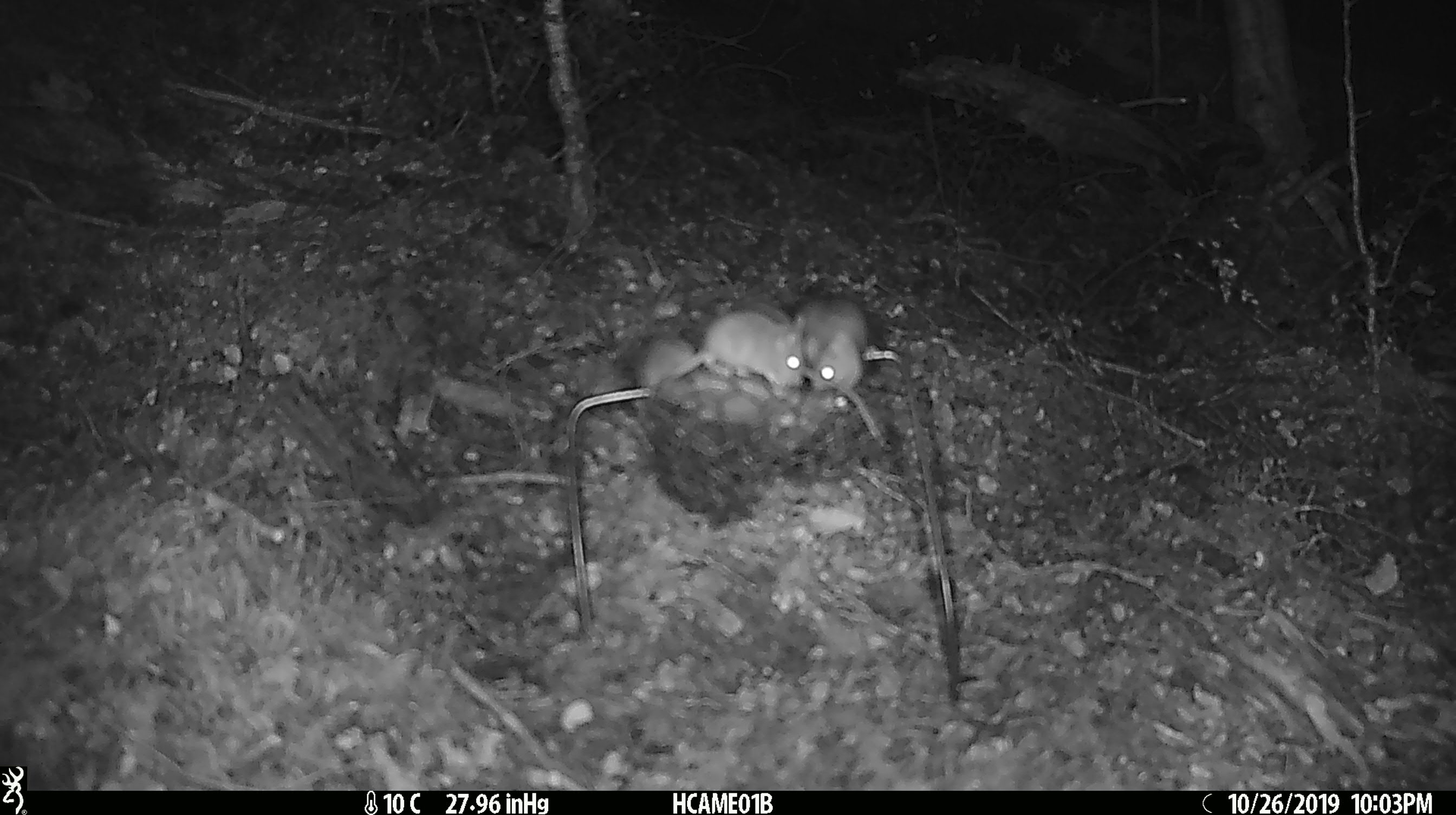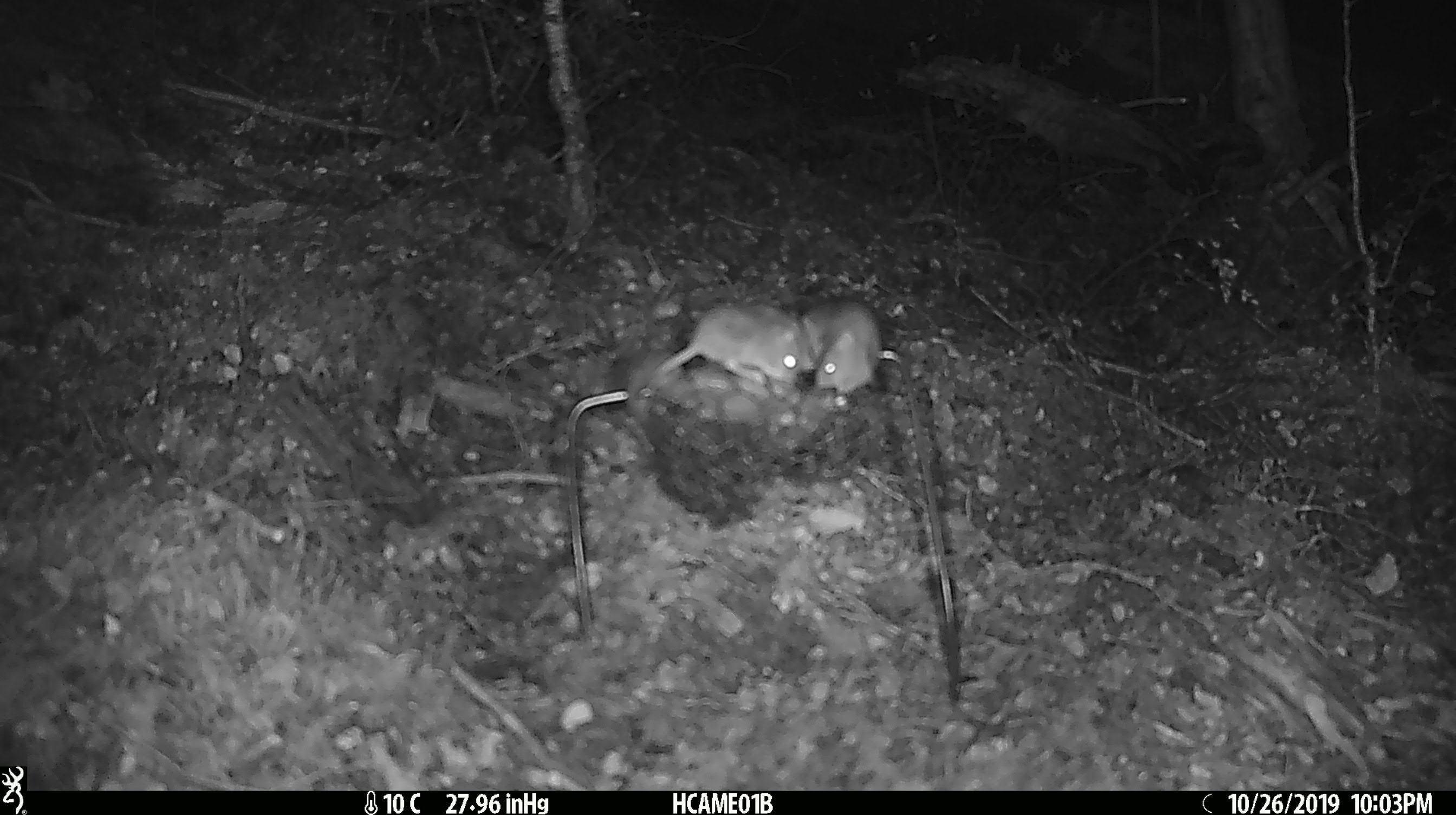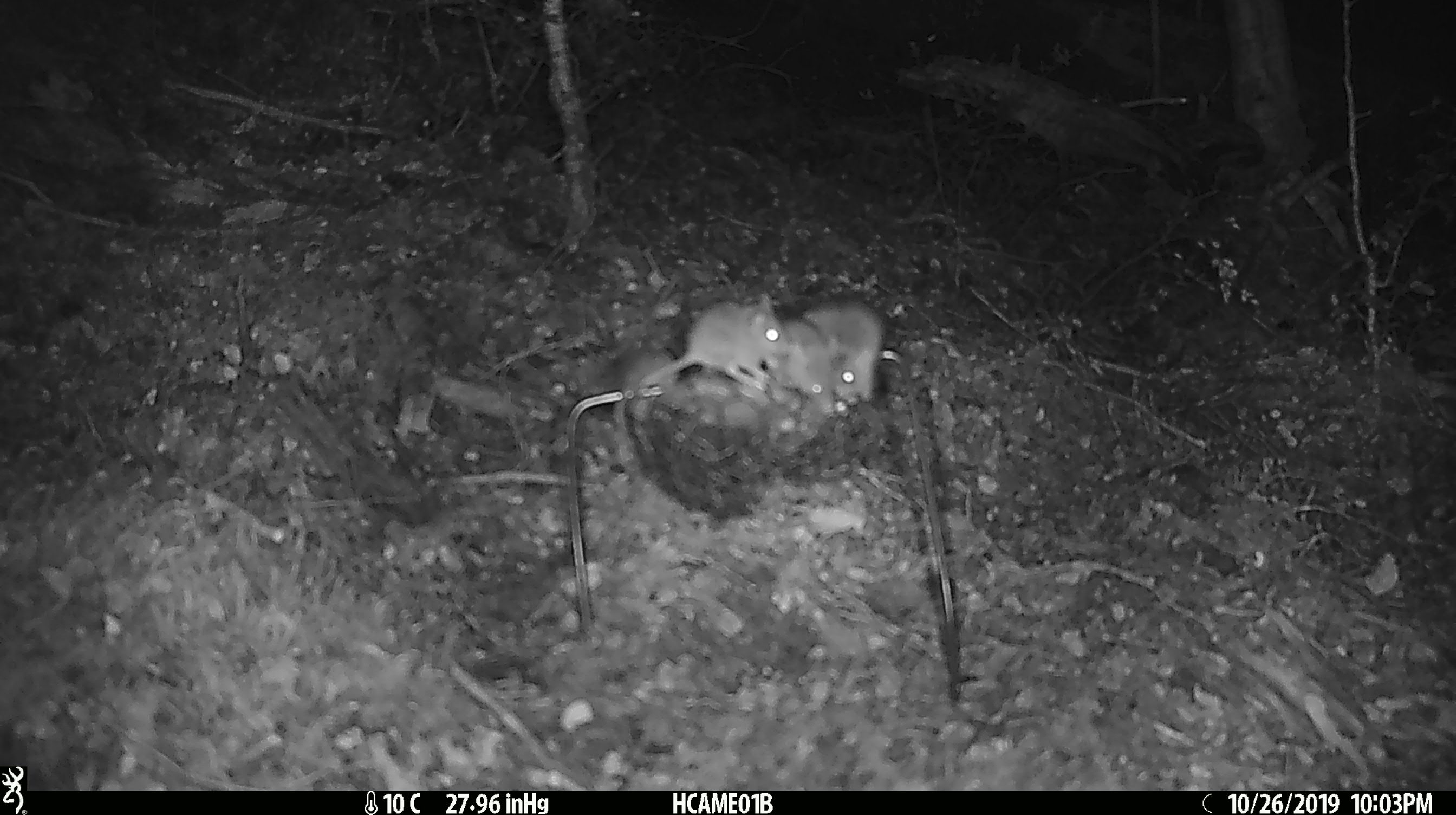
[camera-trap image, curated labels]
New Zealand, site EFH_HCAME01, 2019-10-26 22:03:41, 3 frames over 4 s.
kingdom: Animalia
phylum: Chordata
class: Mammalia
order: Rodentia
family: Muridae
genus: Mus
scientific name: Mus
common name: mouse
Mouse (Mus).